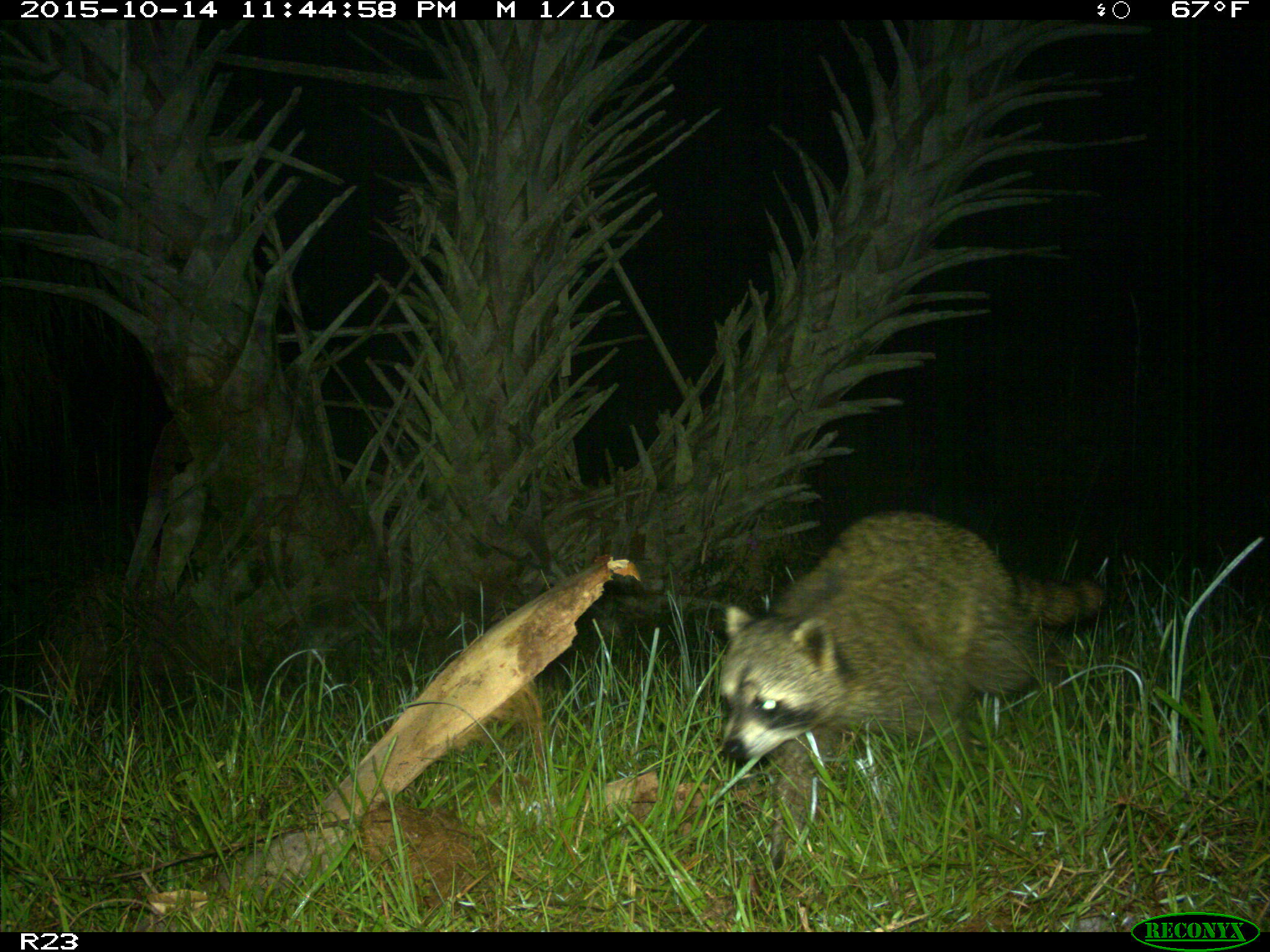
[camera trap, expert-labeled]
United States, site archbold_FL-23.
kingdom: Animalia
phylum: Chordata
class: Mammalia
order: Carnivora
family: Procyonidae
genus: Procyon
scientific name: Procyon lotor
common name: common raccoon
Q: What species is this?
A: Procyon lotor (common raccoon).